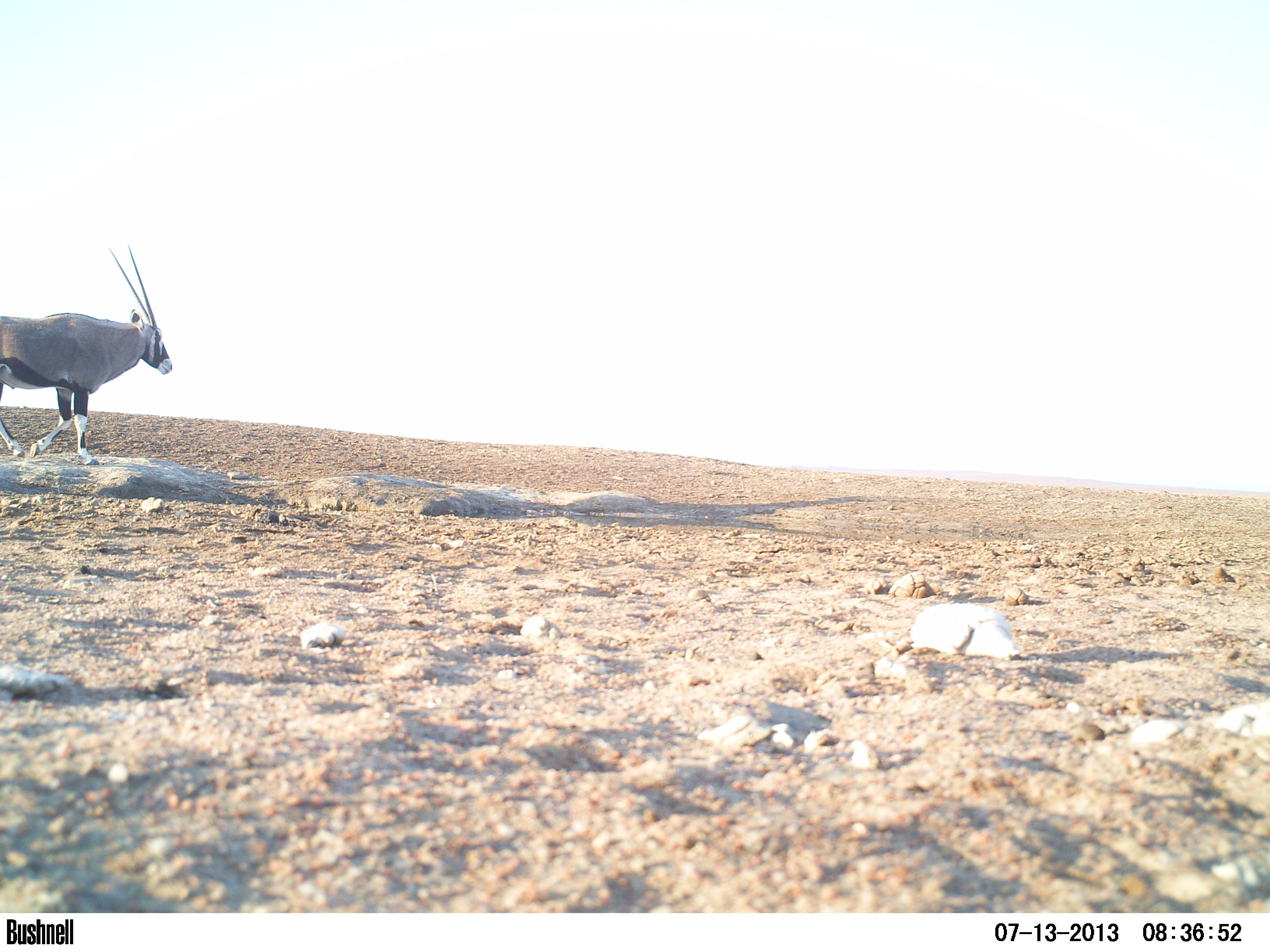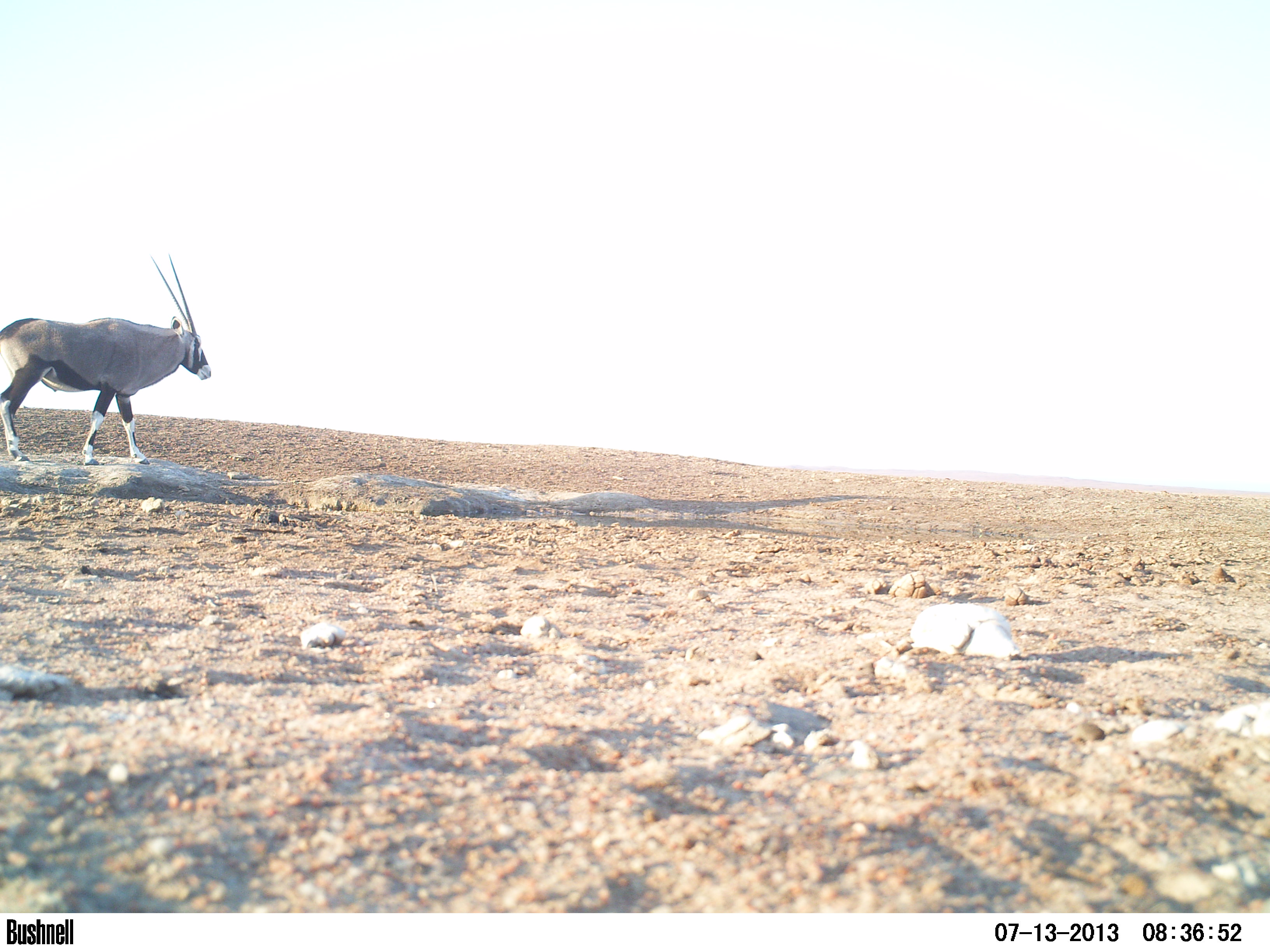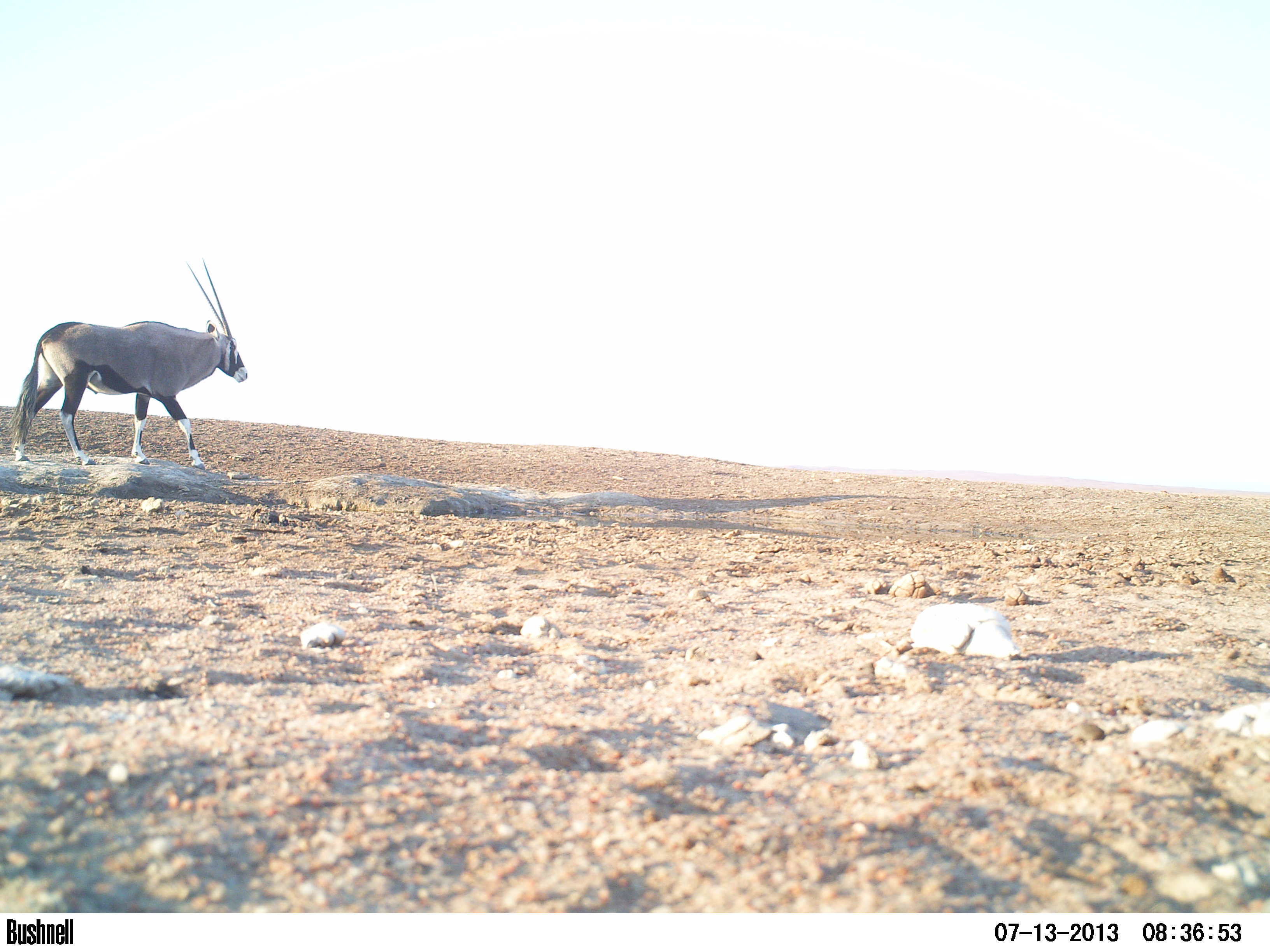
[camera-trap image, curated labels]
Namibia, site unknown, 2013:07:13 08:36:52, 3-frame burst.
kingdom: Animalia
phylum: Chordata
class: Mammalia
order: Artiodactyla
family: Bovidae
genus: Oryx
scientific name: Oryx gazella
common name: gemsbok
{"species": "Oryx gazella (gemsbok)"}